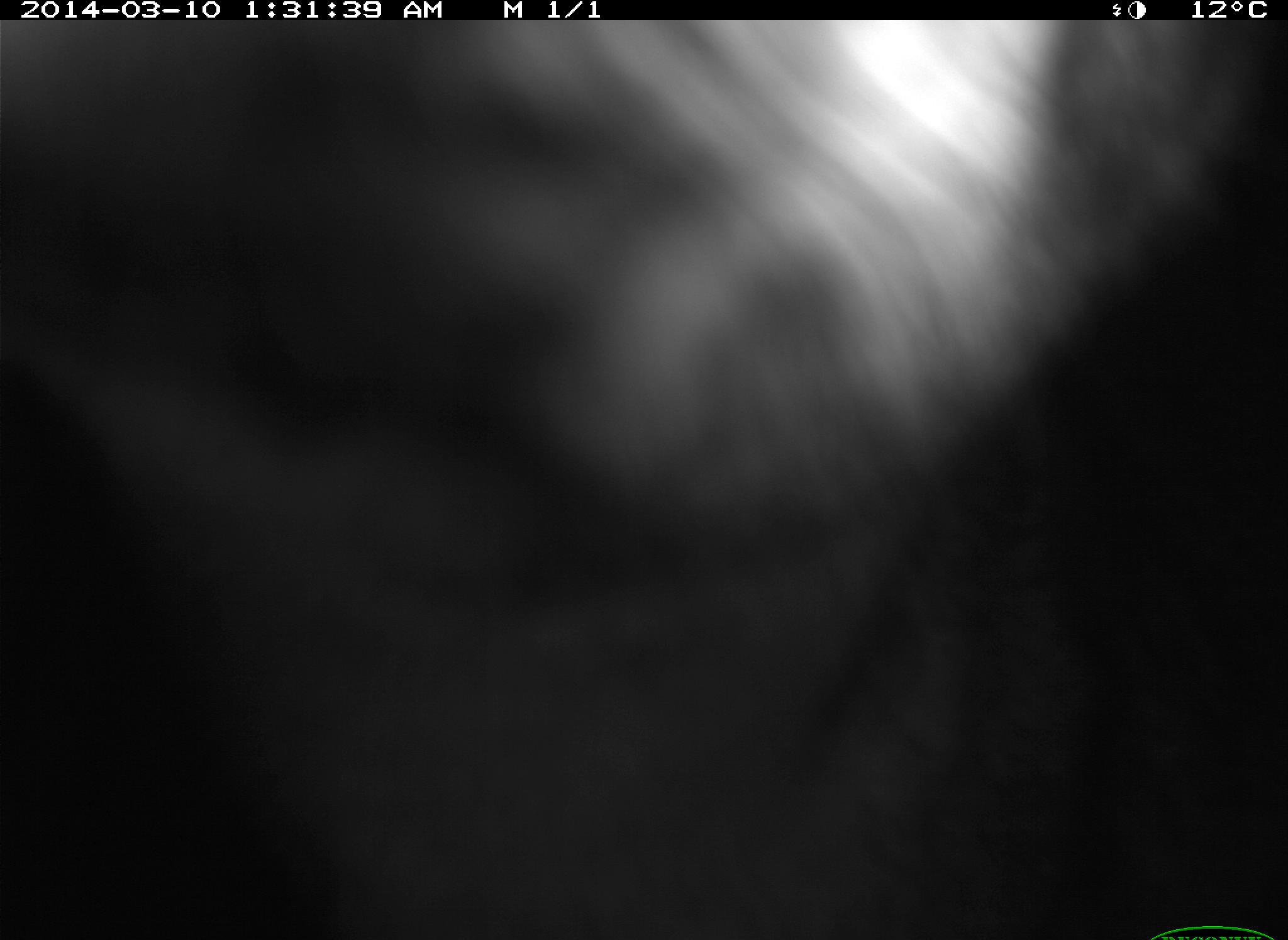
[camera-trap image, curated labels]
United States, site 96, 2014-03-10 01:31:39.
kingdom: Animalia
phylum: Chordata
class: Mammalia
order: Carnivora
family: Canidae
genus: Urocyon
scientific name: Urocyon cinereoargenteus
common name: gray fox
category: fox